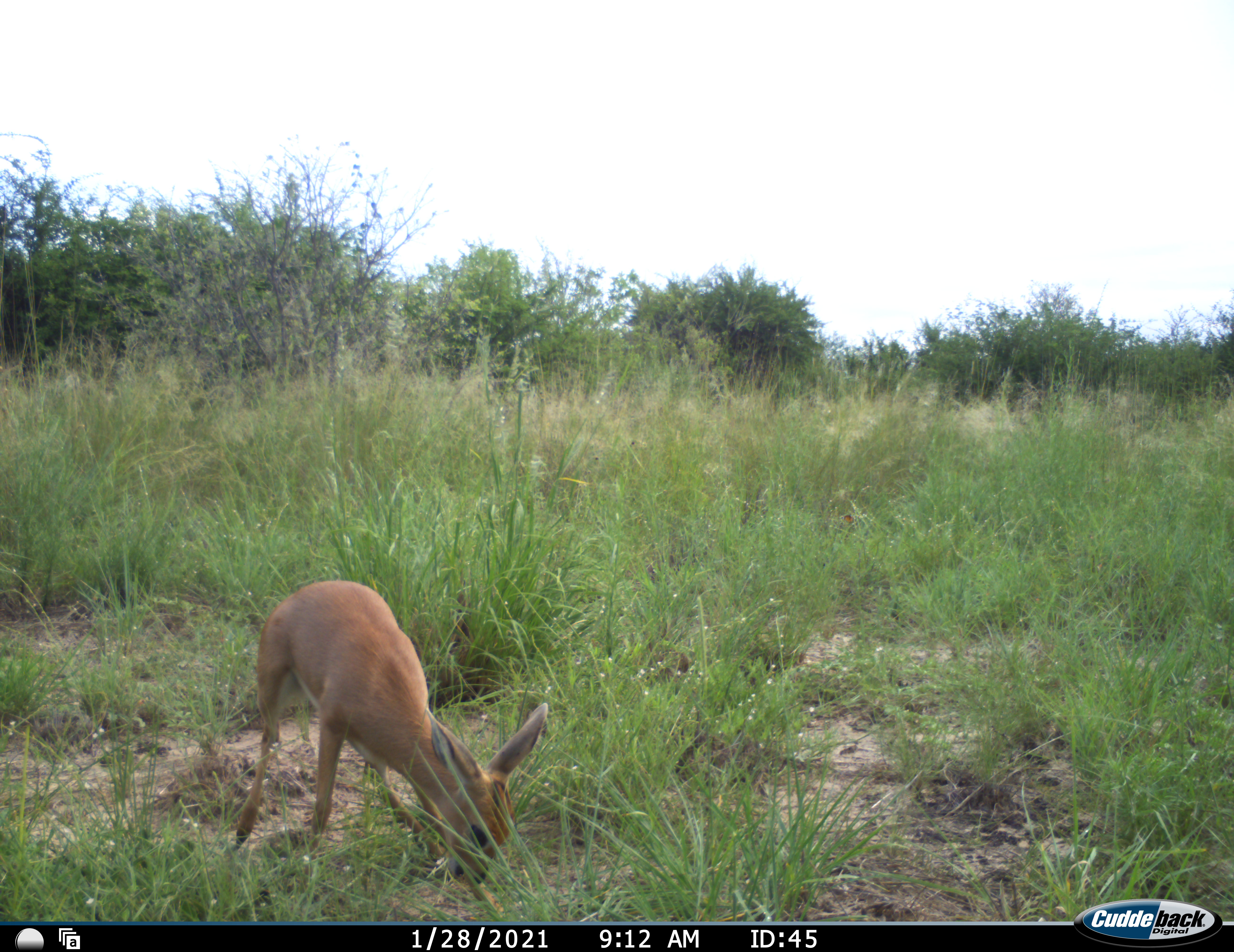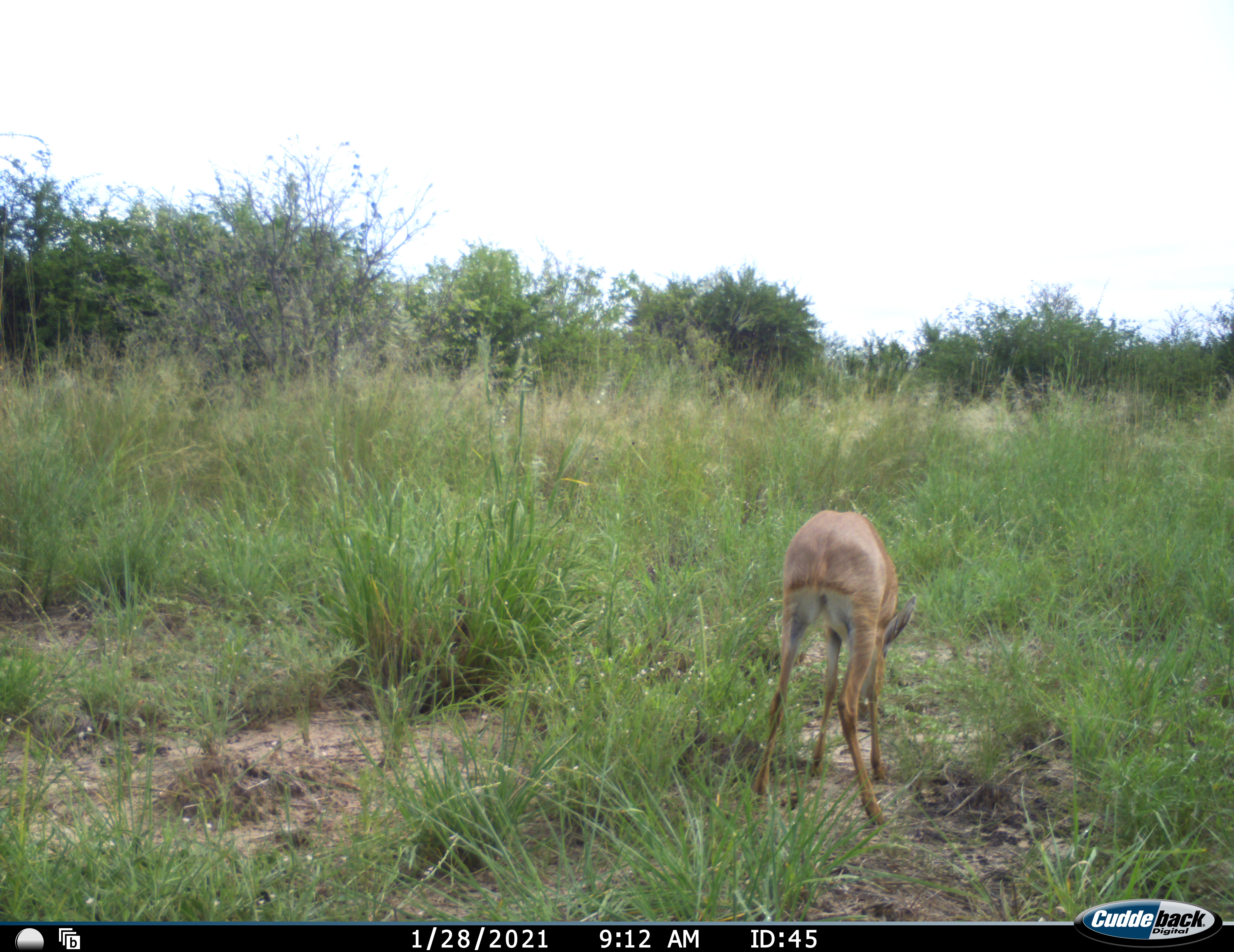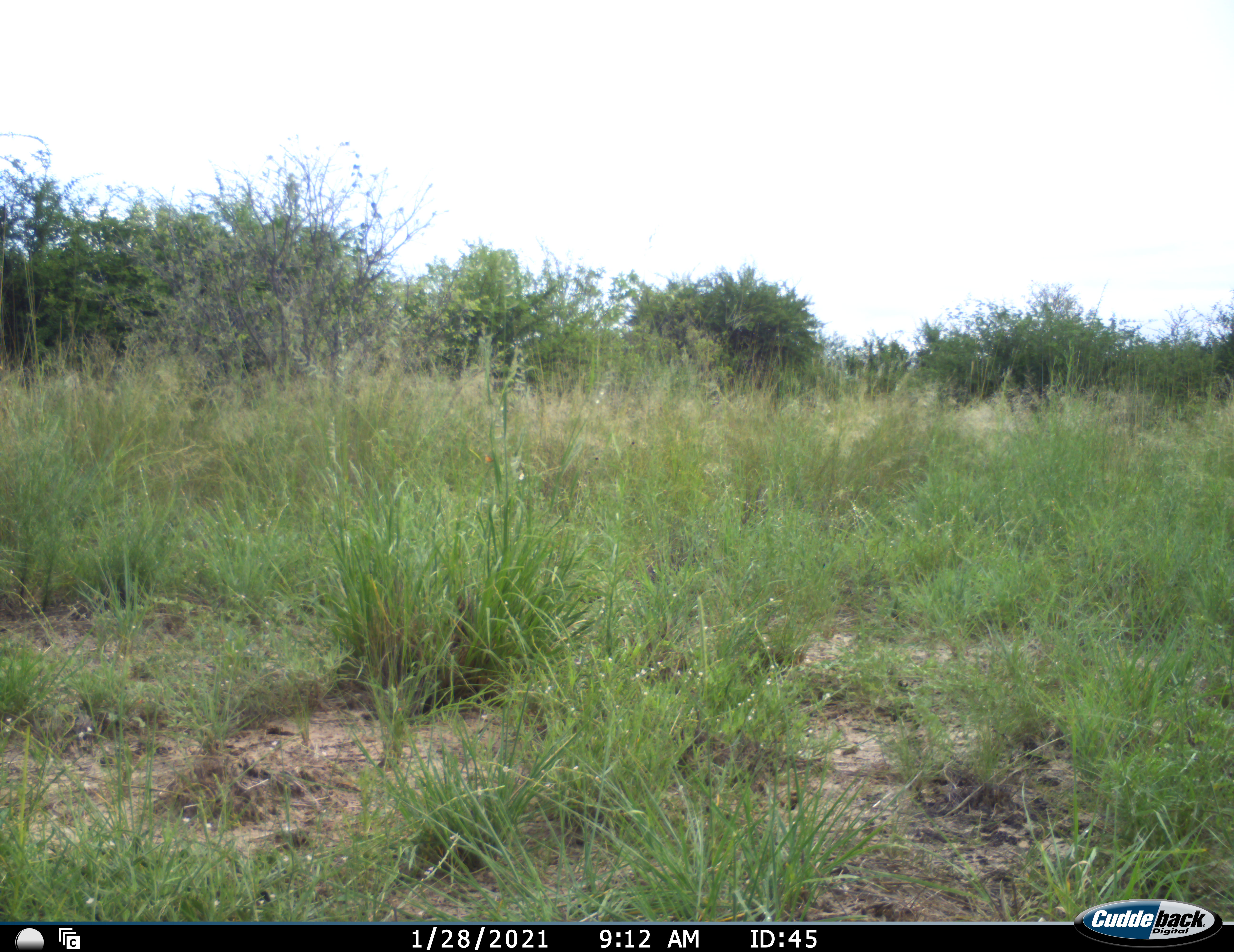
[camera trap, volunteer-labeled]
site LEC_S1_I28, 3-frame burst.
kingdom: Animalia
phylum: Chordata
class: Mammalia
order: Artiodactyla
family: Bovidae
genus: Raphicerus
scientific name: Raphicerus campestris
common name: steenbok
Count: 1.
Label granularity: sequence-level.